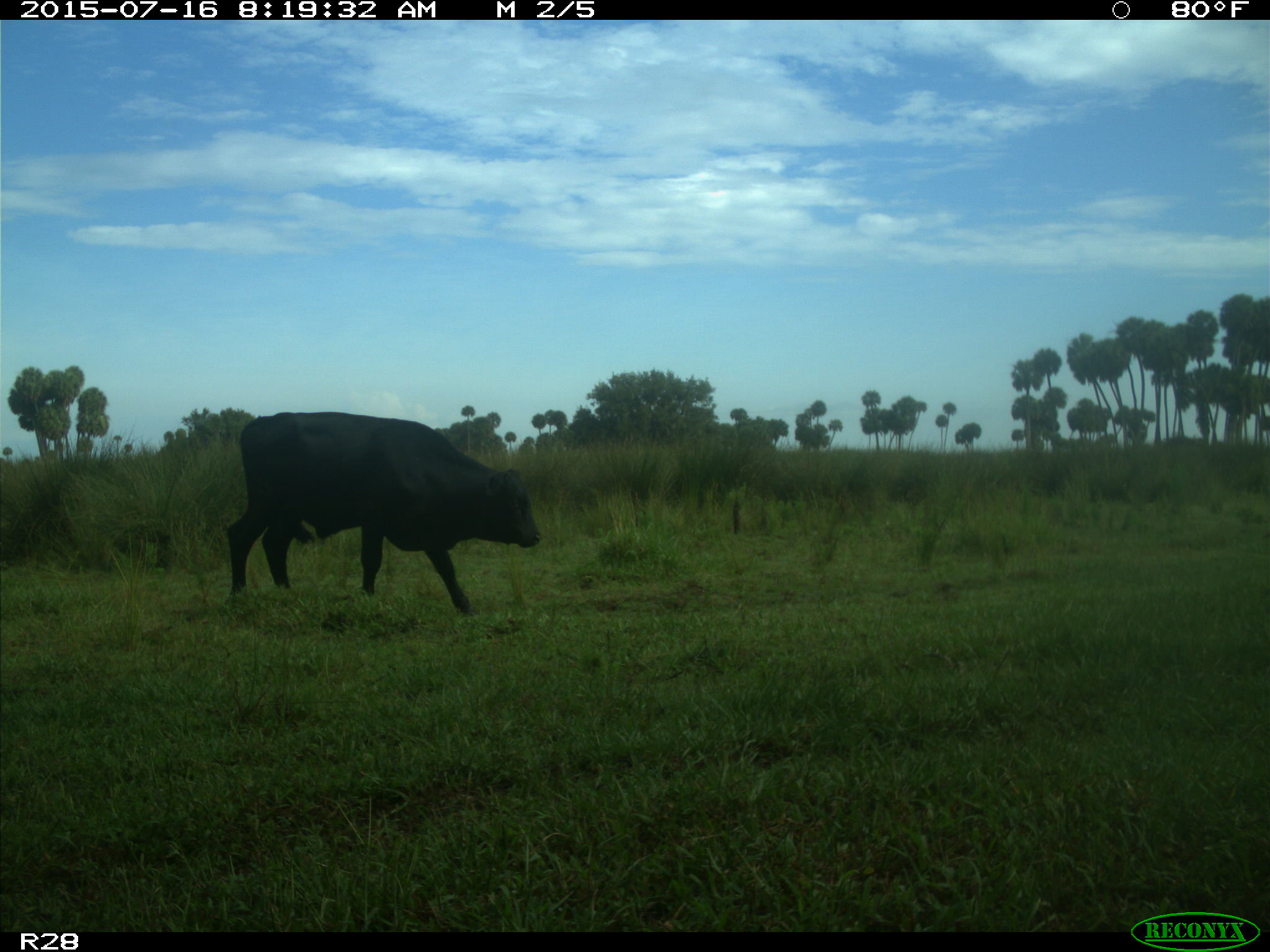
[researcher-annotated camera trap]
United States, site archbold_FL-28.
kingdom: Animalia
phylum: Chordata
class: Mammalia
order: Artiodactyla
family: Bovidae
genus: Bos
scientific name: Bos taurus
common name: domestic cow